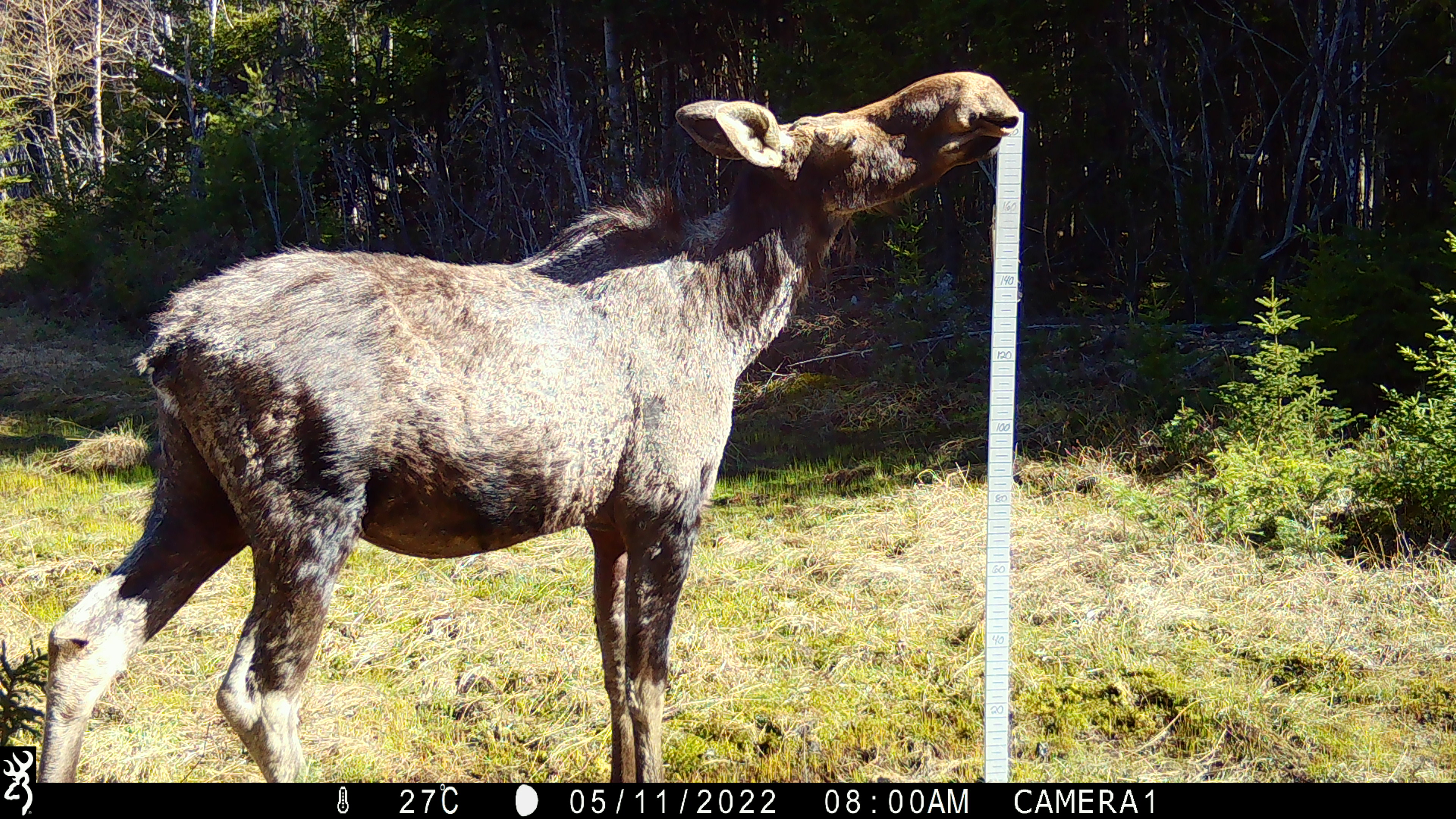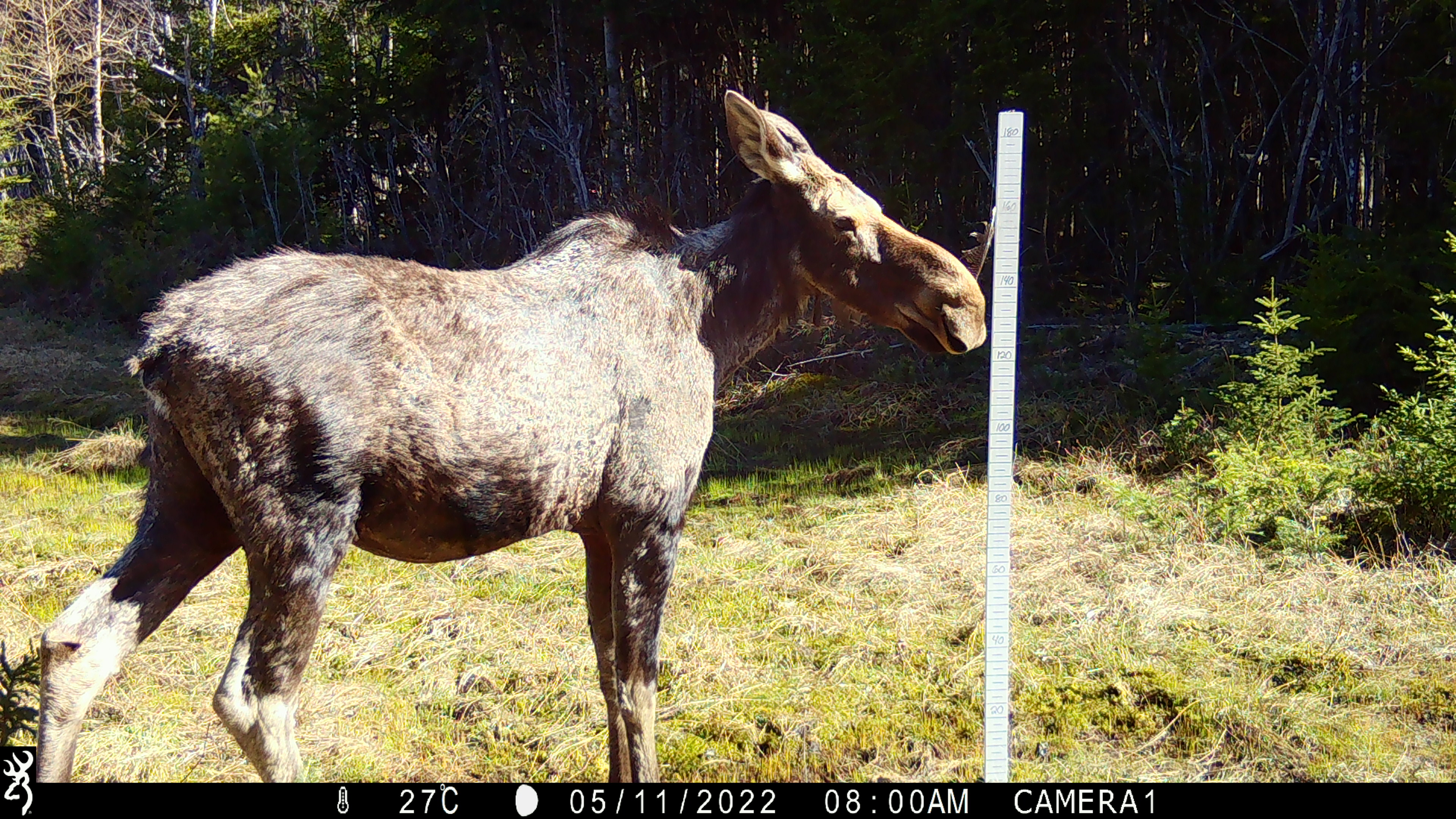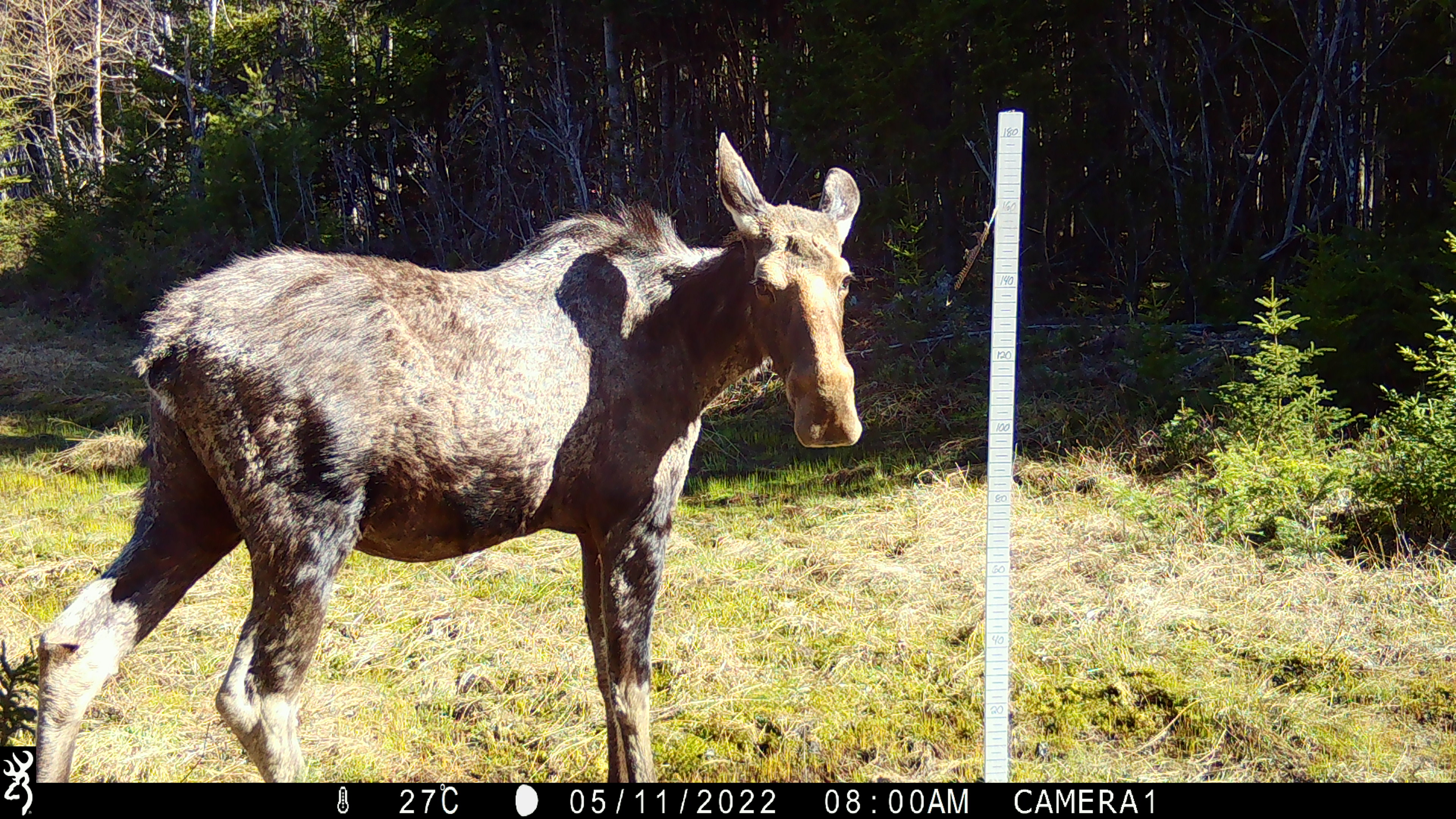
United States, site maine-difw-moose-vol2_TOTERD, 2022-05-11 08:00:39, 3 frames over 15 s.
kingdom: Animalia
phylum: Chordata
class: Mammalia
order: Artiodactyla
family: Cervidae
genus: Alces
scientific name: Alces alces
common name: moose